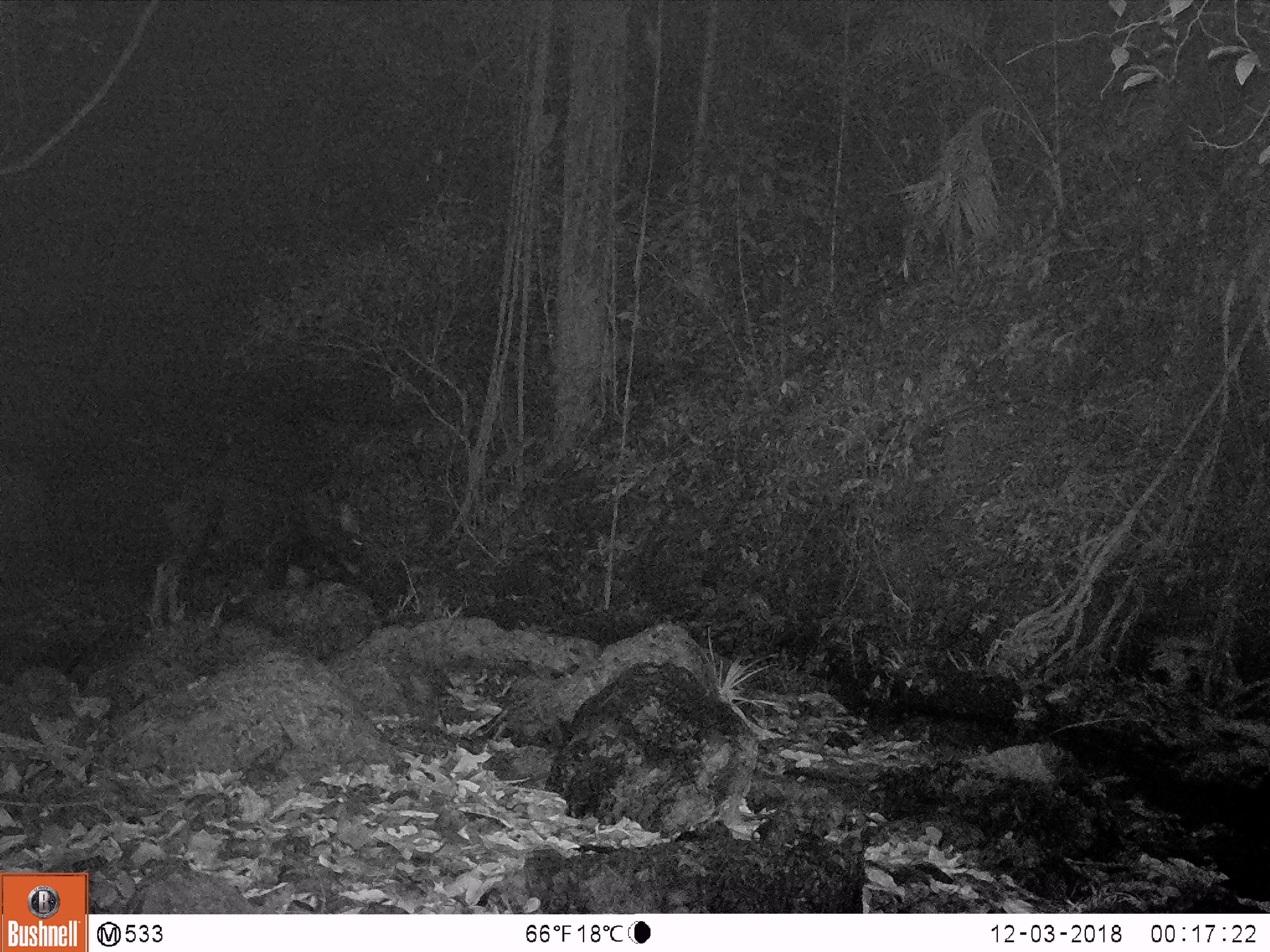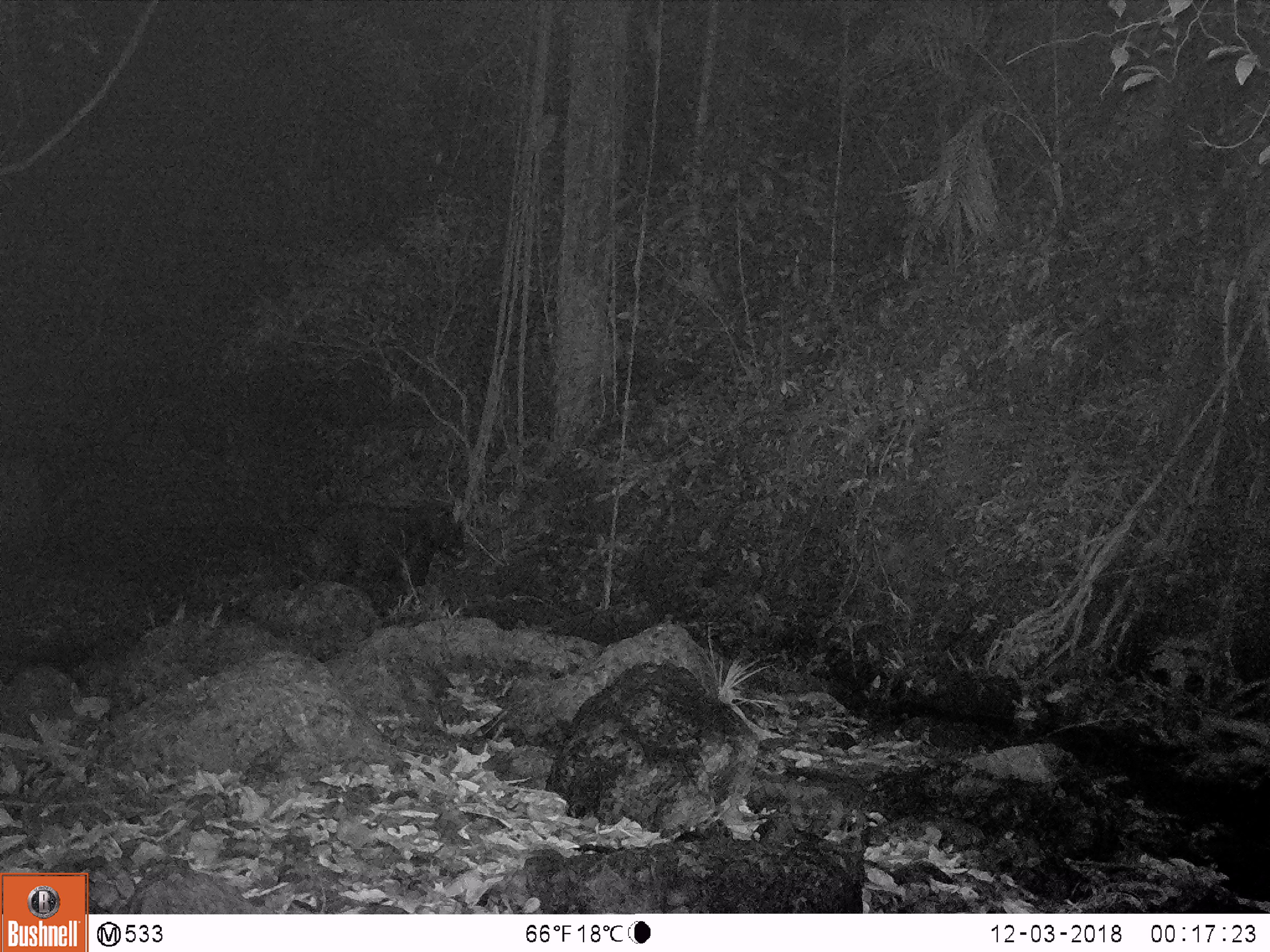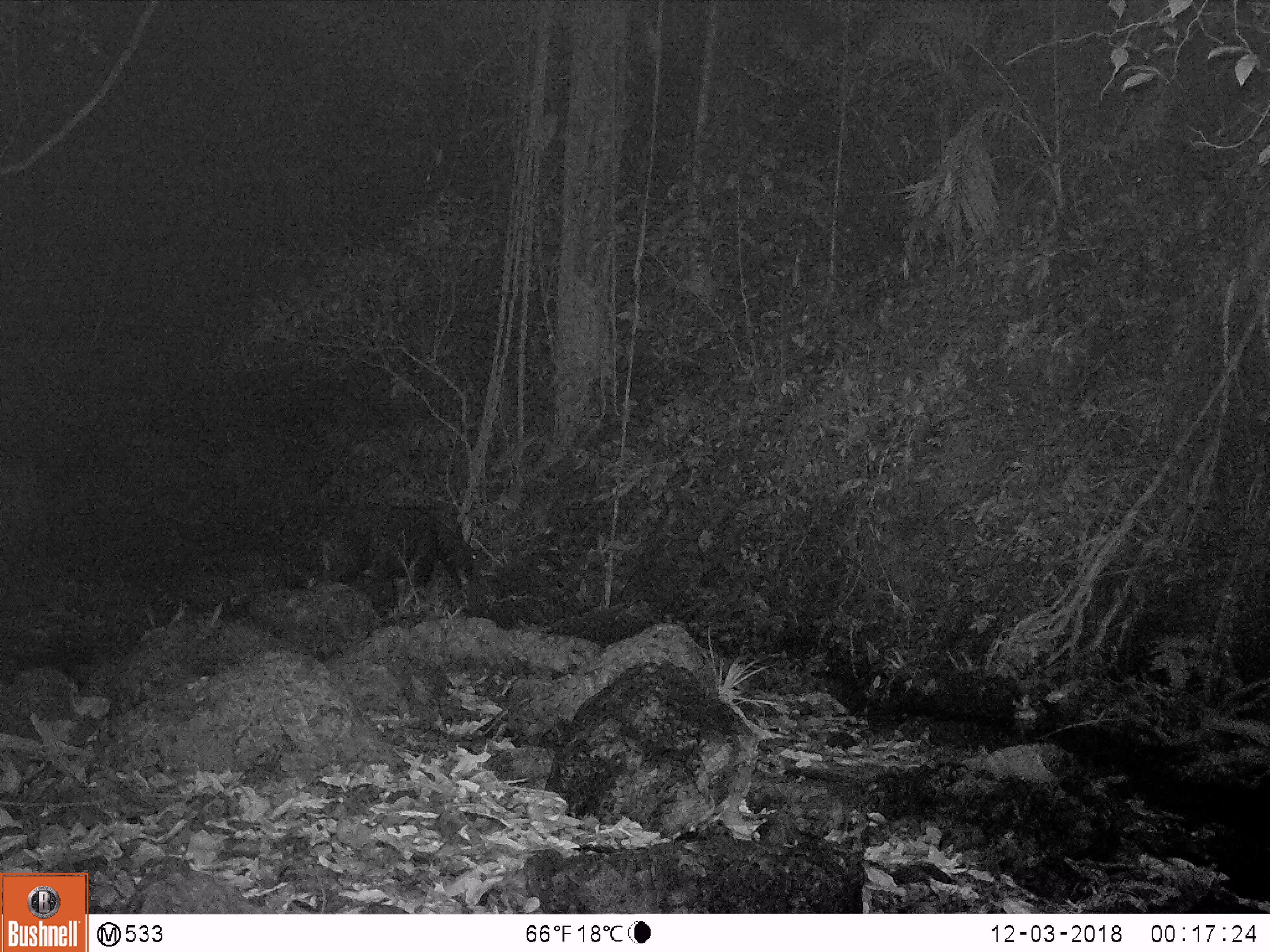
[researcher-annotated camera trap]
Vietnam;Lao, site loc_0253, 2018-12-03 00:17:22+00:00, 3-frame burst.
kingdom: Animalia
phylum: Chordata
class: Mammalia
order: Artiodactyla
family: Bovidae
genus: Capricornis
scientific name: Capricornis sumatraensis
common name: chinese serow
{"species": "chinese serow (Capricornis sumatraensis)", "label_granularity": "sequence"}